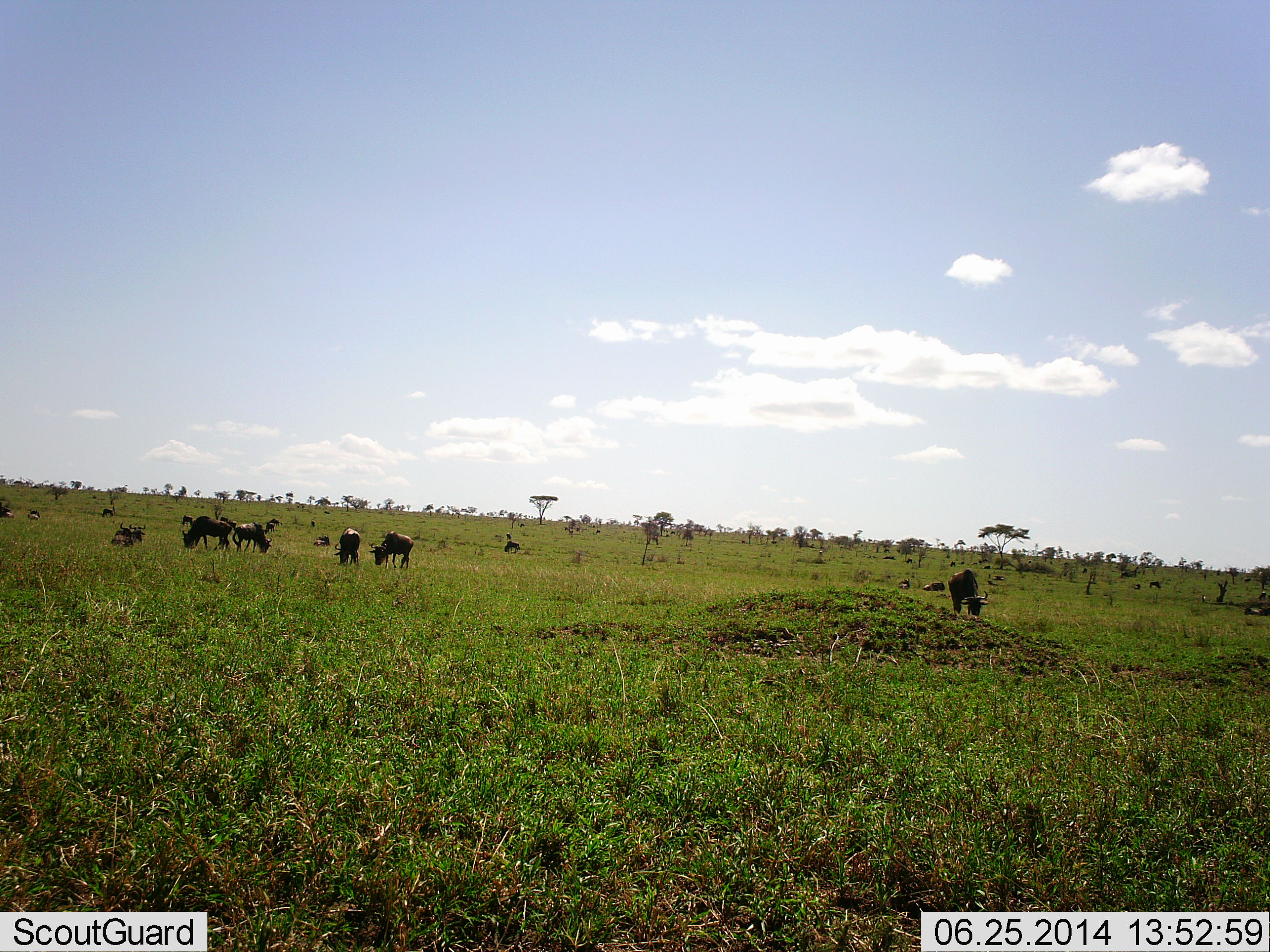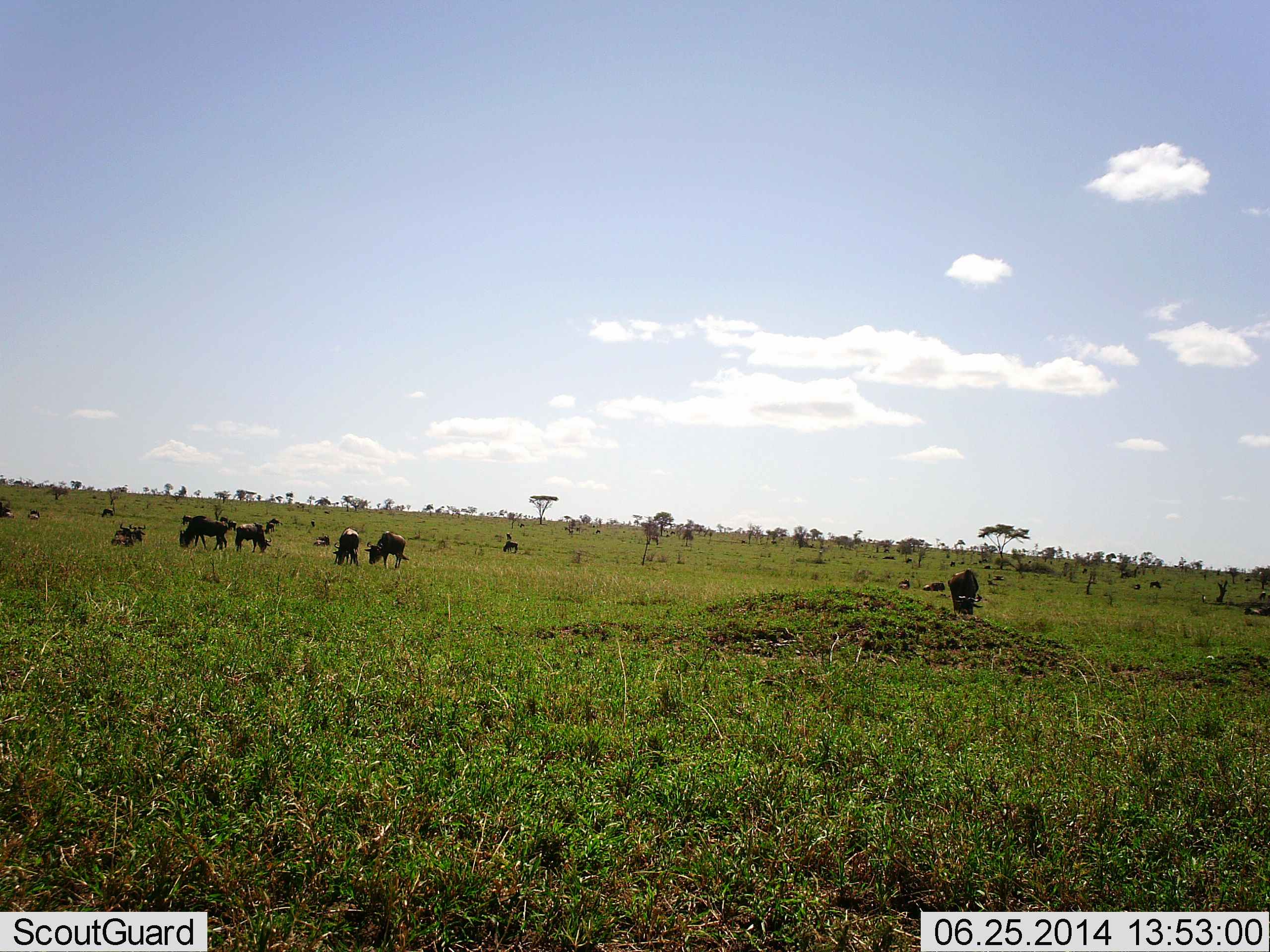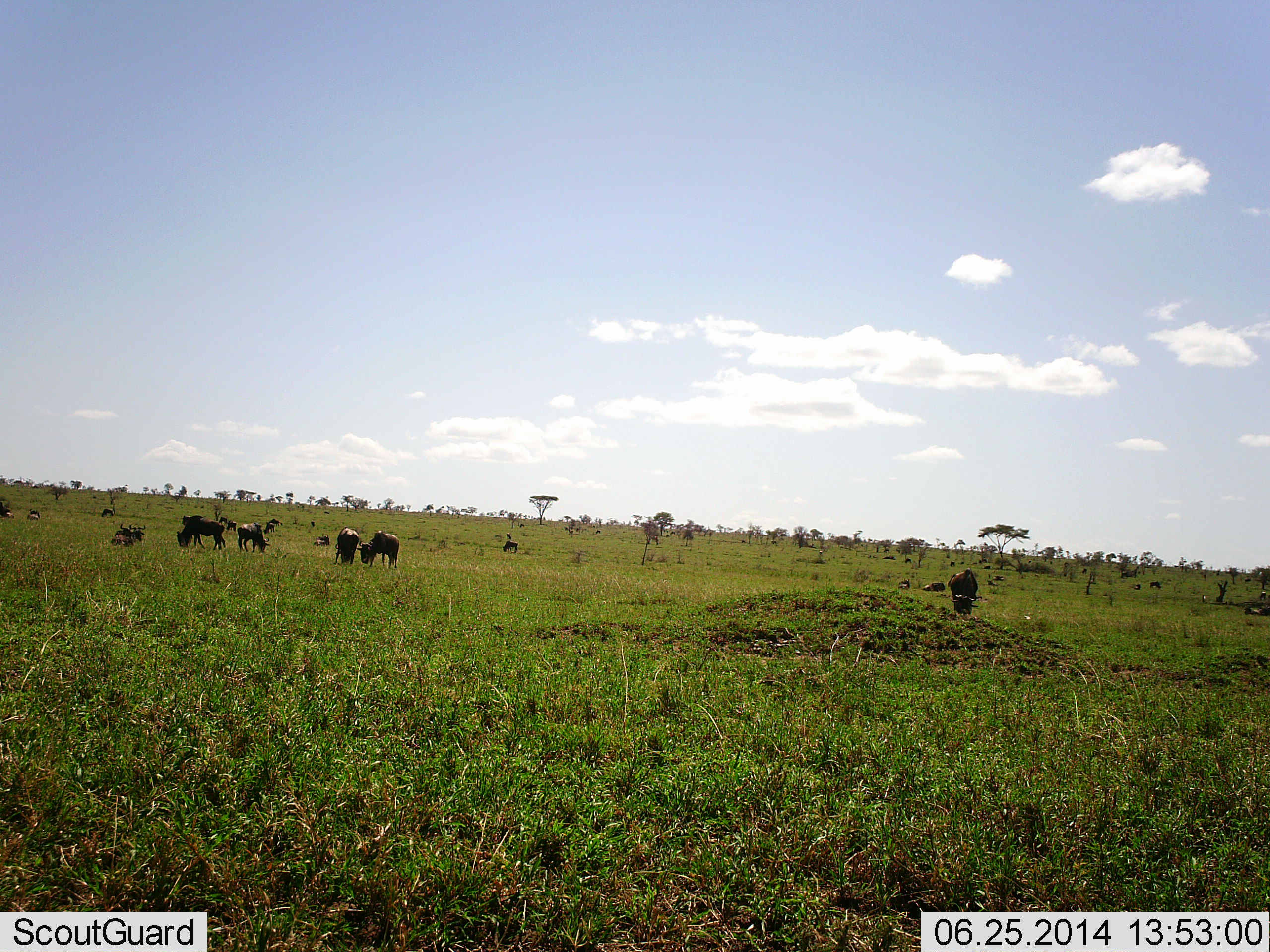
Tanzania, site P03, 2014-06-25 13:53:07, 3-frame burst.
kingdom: Animalia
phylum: Chordata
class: Mammalia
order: Artiodactyla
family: Bovidae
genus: Connochaetes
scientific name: Connochaetes taurinus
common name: blue wildebeest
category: wildebeest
Wildebeest (blue wildebeest) (Connochaetes taurinus), count 7. Behavior (volunteer vote fractions): standing 40%, resting 10%, moving 20%, interacting 0%. Young present (vote fraction): 0%. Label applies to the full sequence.